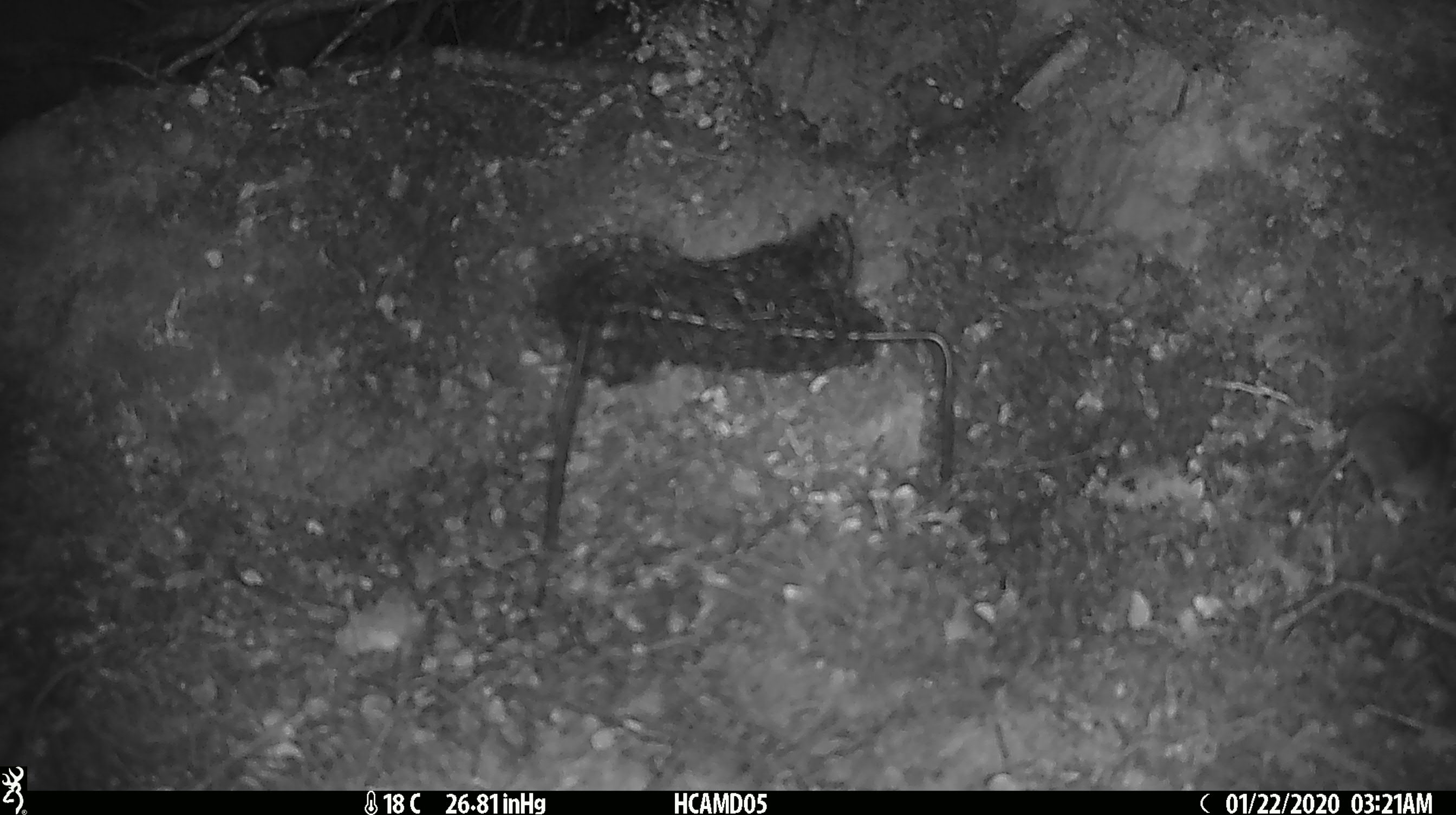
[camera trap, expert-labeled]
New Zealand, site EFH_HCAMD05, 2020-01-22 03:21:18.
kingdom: Animalia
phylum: Chordata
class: Mammalia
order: Rodentia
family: Muridae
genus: Mus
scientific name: Mus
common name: mouse